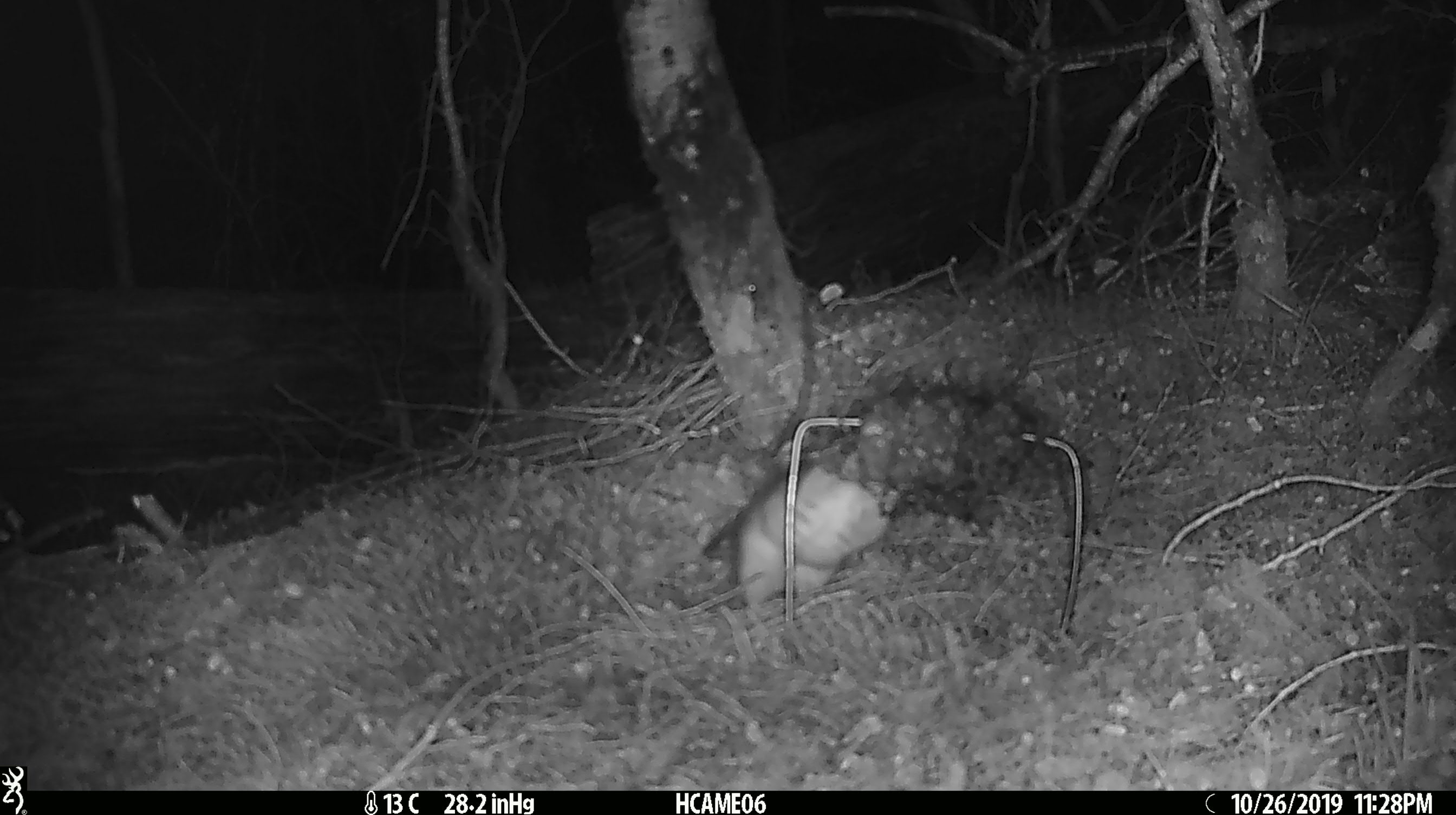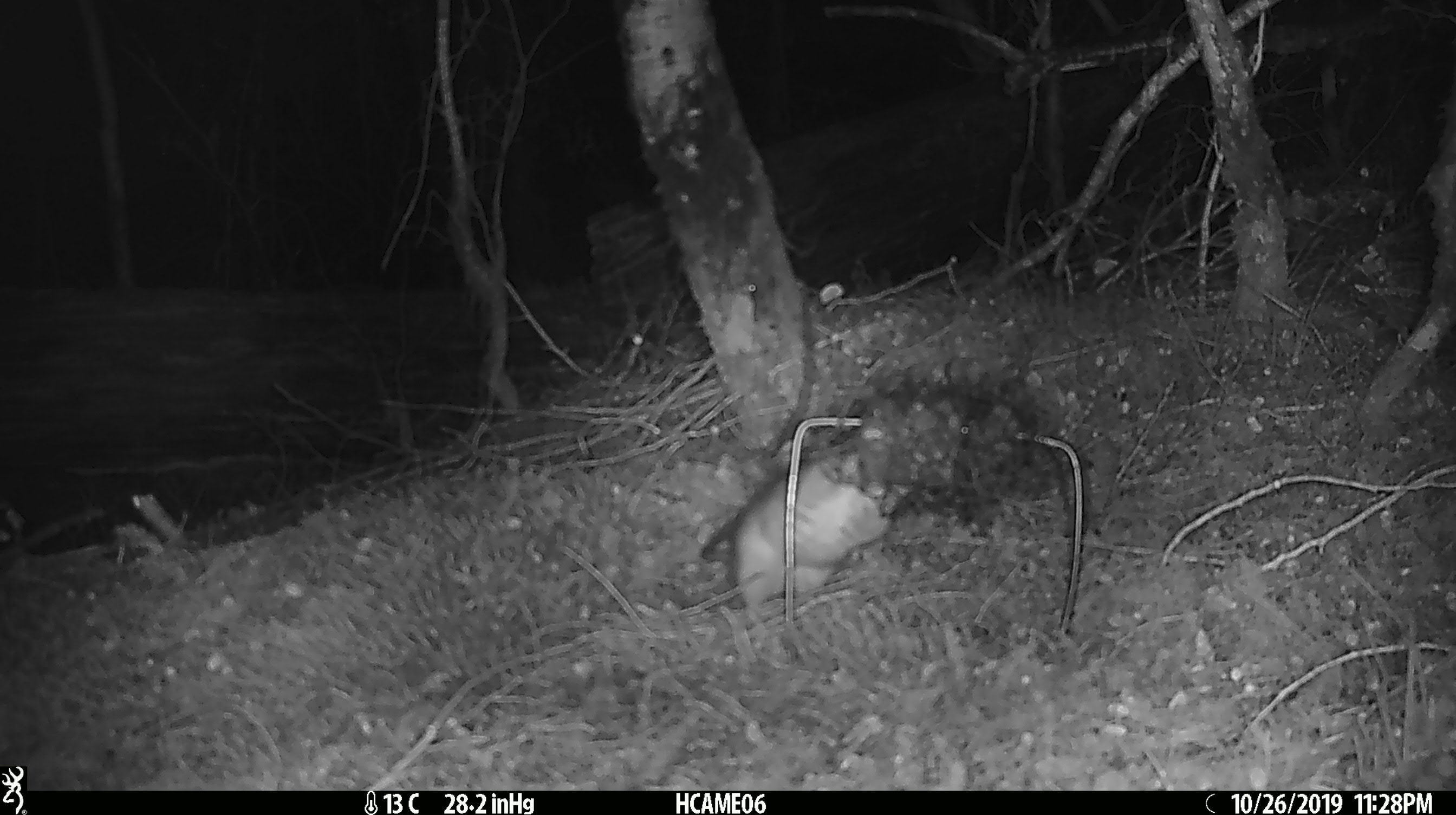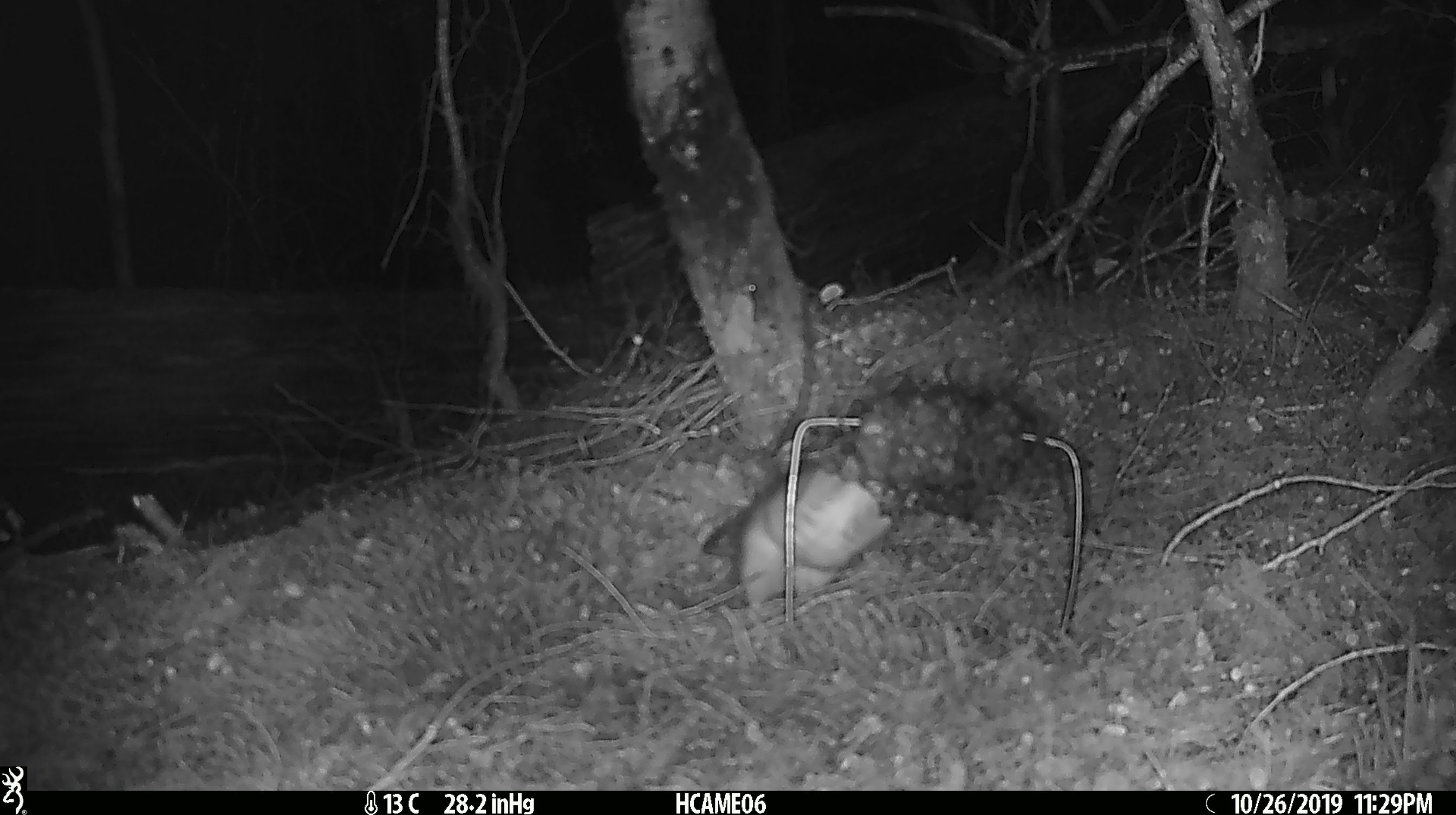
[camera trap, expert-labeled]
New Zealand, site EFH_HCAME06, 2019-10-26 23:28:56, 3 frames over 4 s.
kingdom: Animalia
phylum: Chordata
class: Mammalia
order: Rodentia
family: Muridae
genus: Rattus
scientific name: Rattus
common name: rat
Rat (Rattus).